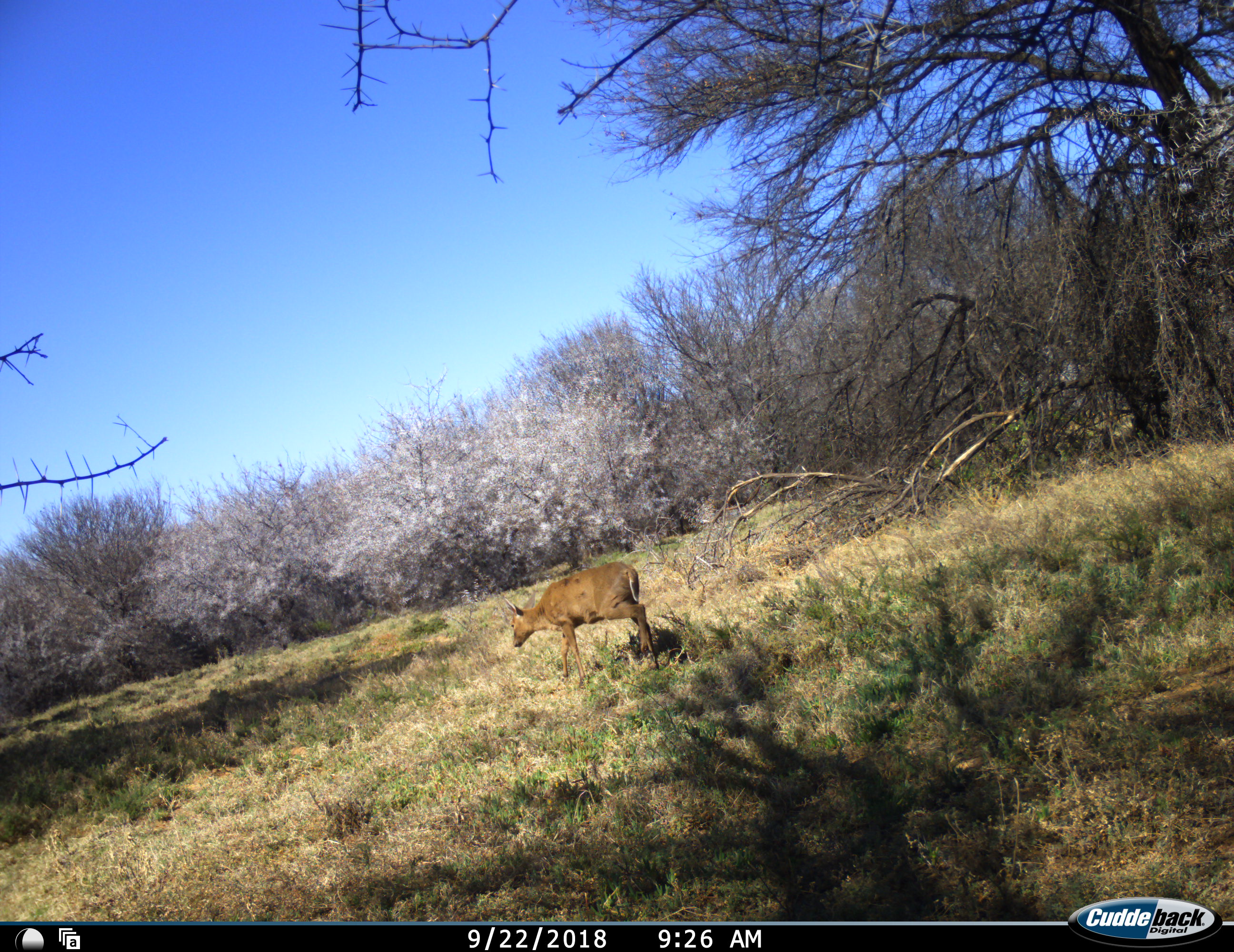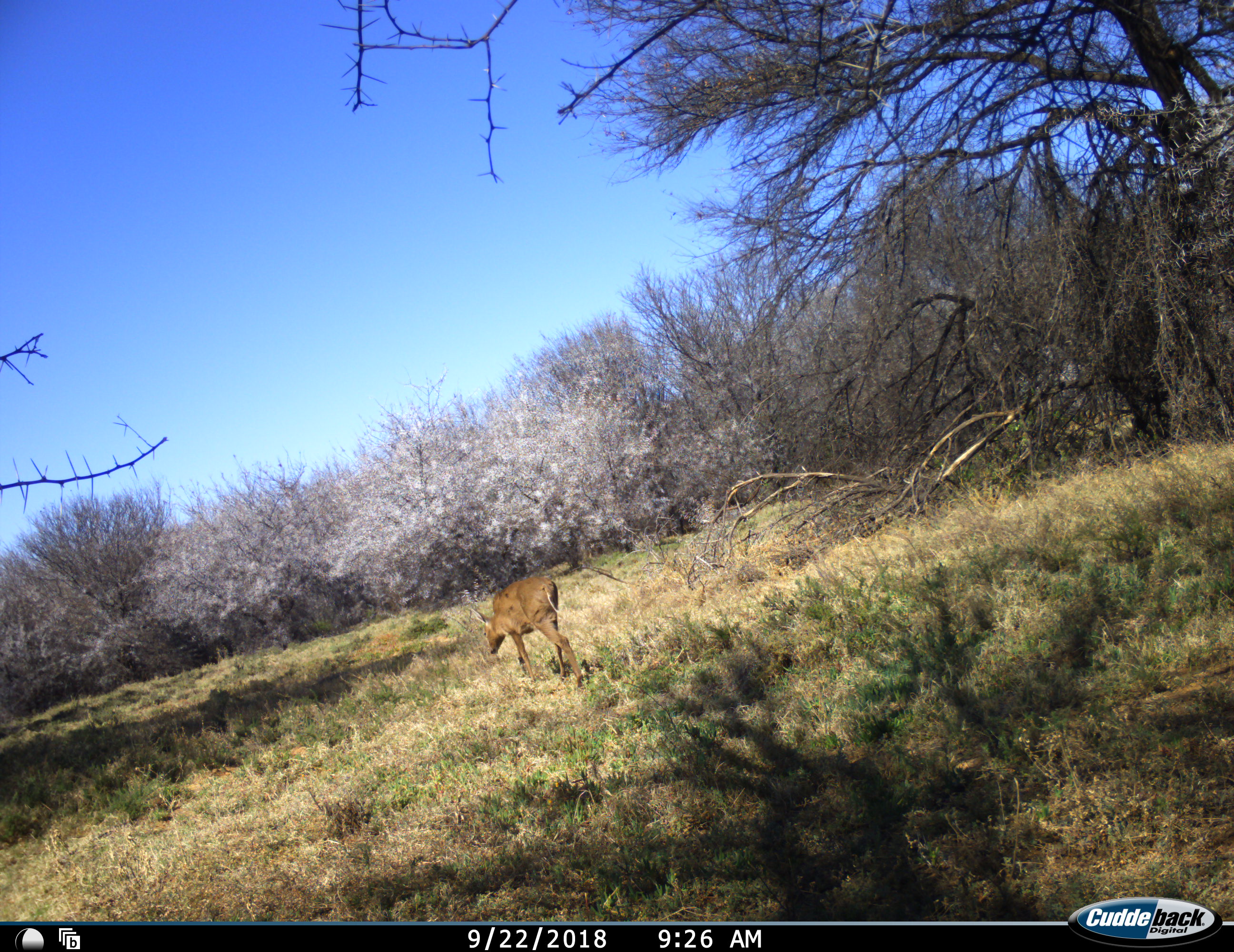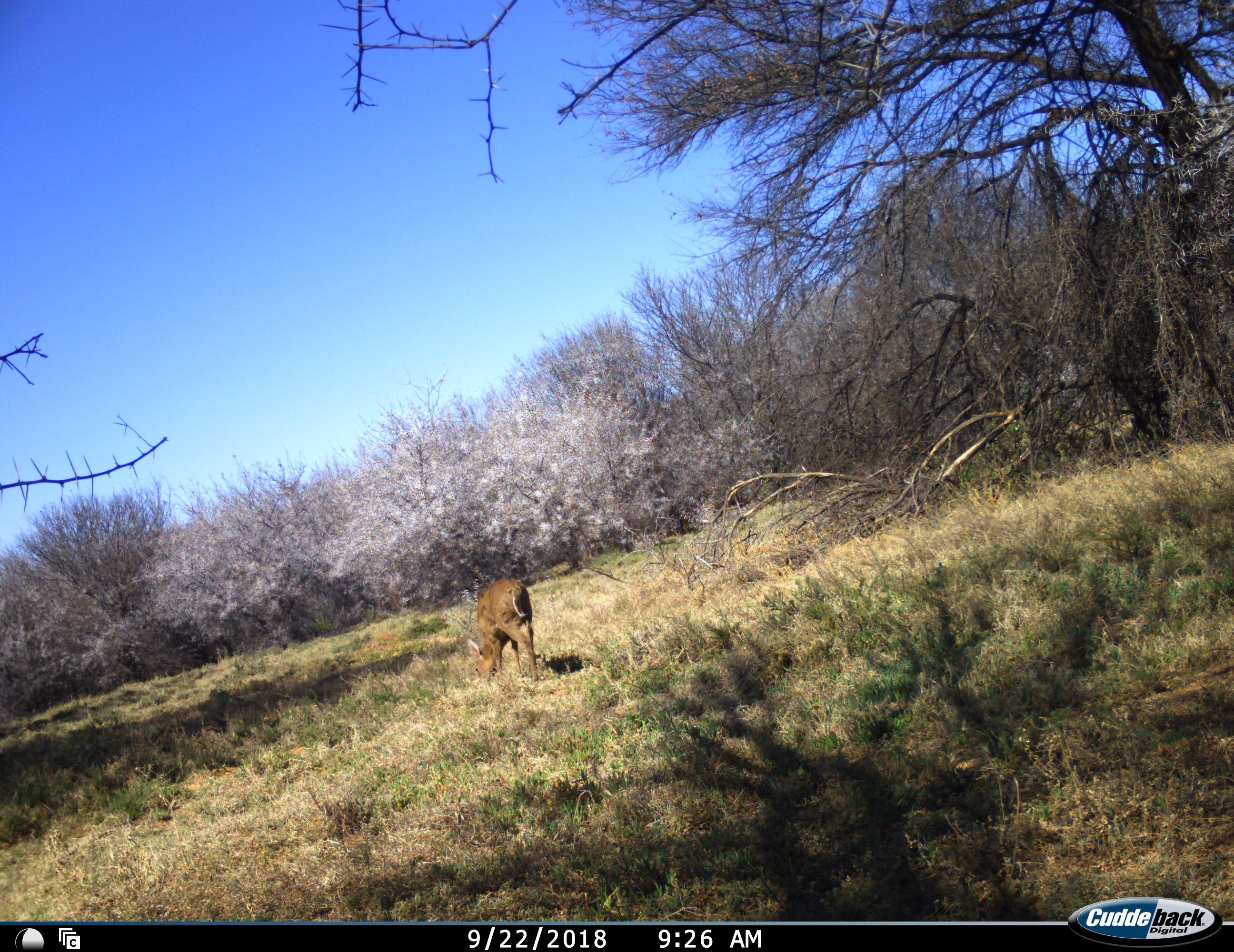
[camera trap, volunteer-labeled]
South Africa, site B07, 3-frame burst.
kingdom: Animalia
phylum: Chordata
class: Mammalia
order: Artiodactyla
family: Bovidae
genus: Sylvicapra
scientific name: Sylvicapra grimmia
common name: common grey duiker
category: duikercommongrey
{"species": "duikercommongrey (common grey duiker) (Sylvicapra grimmia)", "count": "1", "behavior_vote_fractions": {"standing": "0%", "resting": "0%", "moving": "88%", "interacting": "0%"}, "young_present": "0%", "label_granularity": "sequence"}